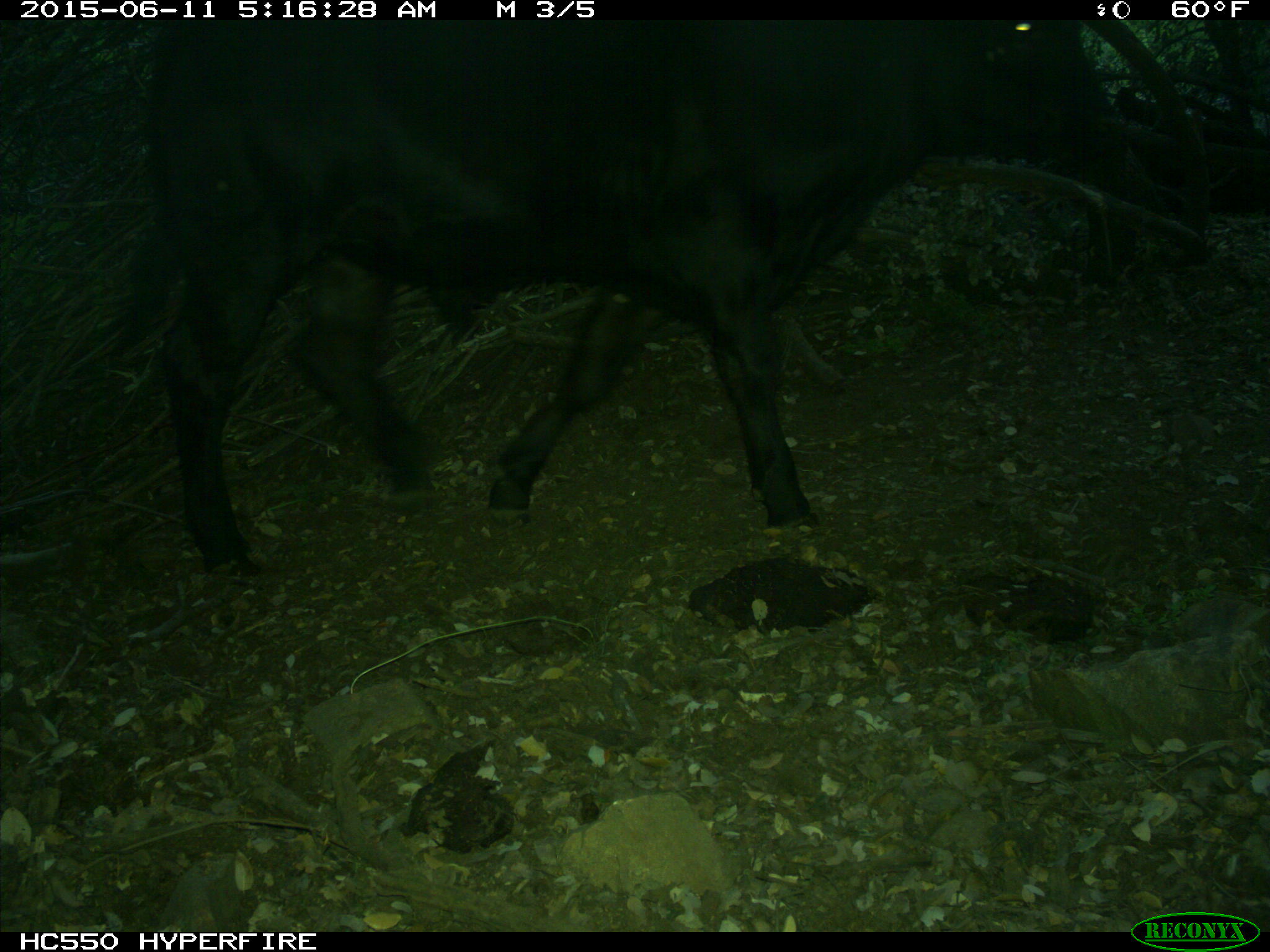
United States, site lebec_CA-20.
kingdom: Animalia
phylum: Chordata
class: Mammalia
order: Artiodactyla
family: Bovidae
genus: Bos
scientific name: Bos taurus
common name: domestic cow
Bos taurus (domestic cow).